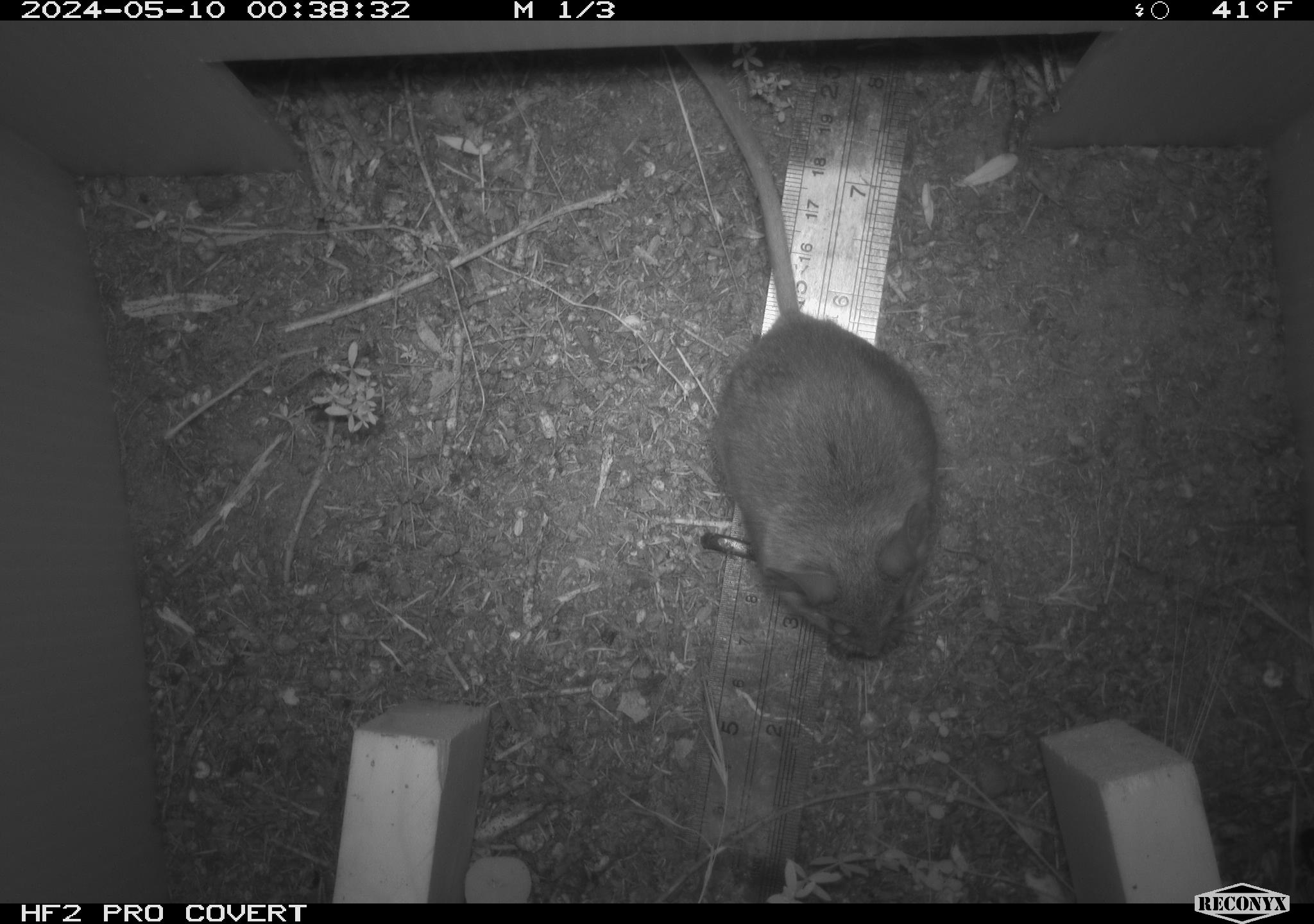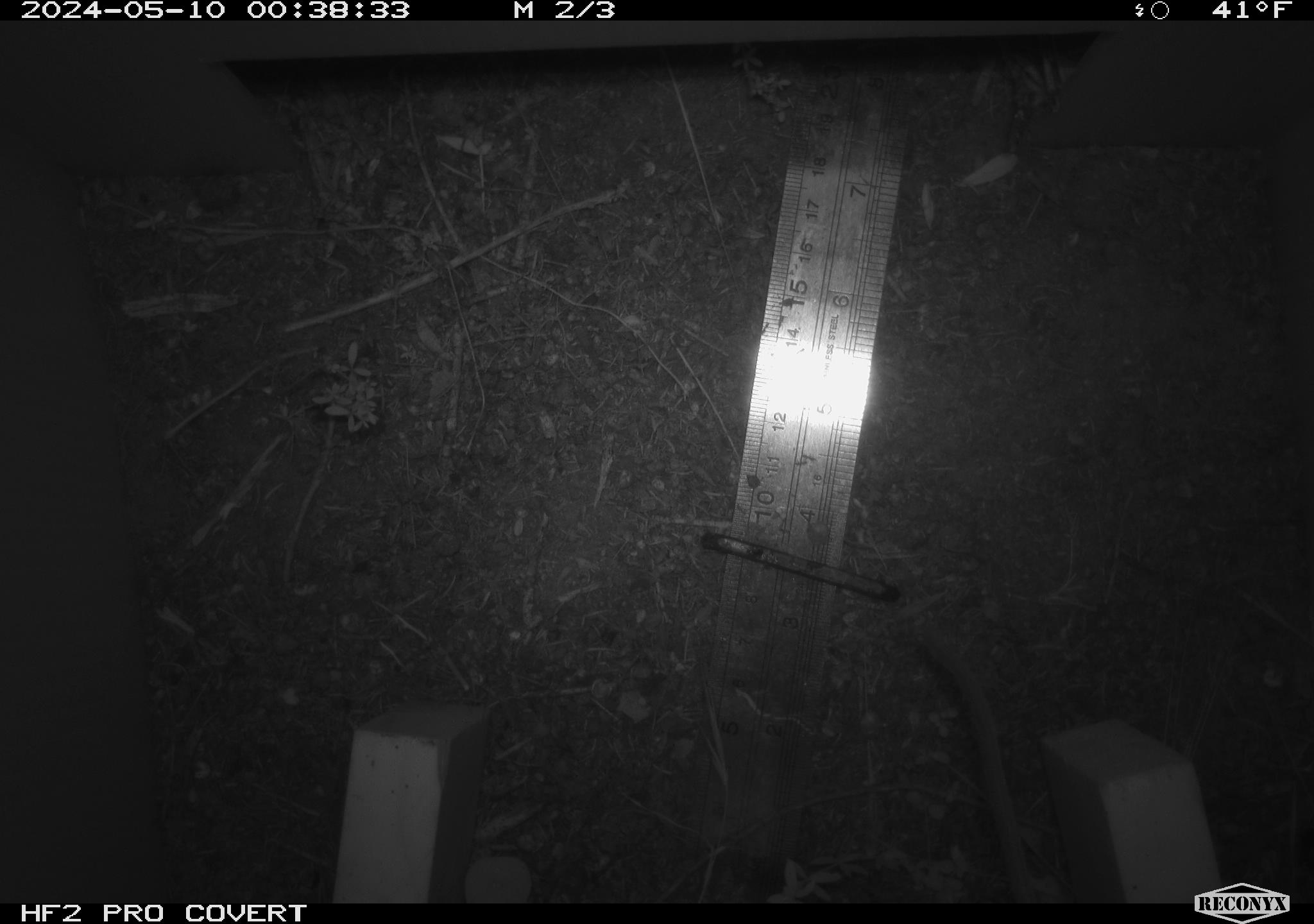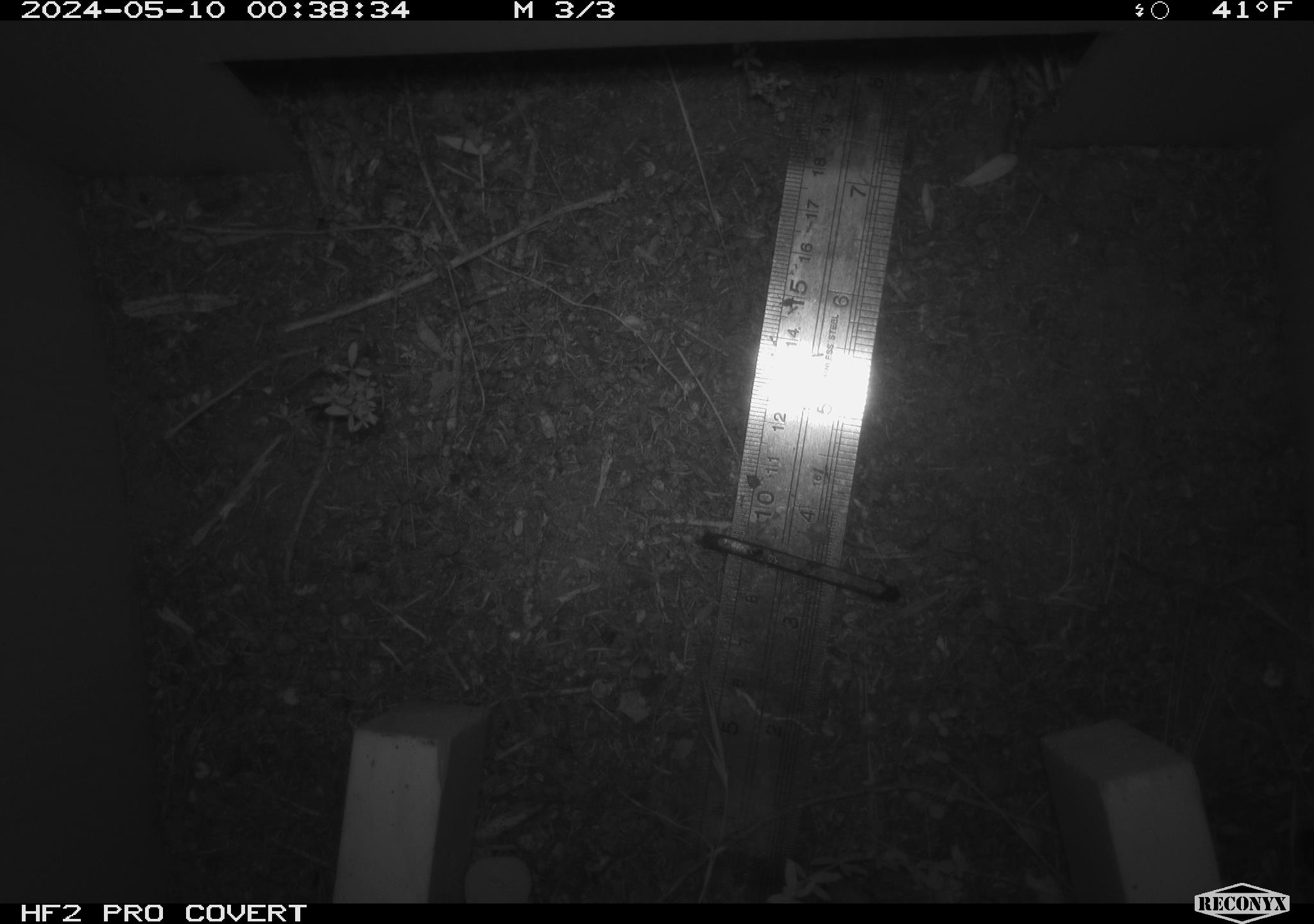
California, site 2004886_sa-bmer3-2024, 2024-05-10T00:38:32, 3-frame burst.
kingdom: Animalia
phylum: Chordata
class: Mammalia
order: Rodentia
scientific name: Rodentia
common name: mouse species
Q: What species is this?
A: Mouse species (Rodentia).